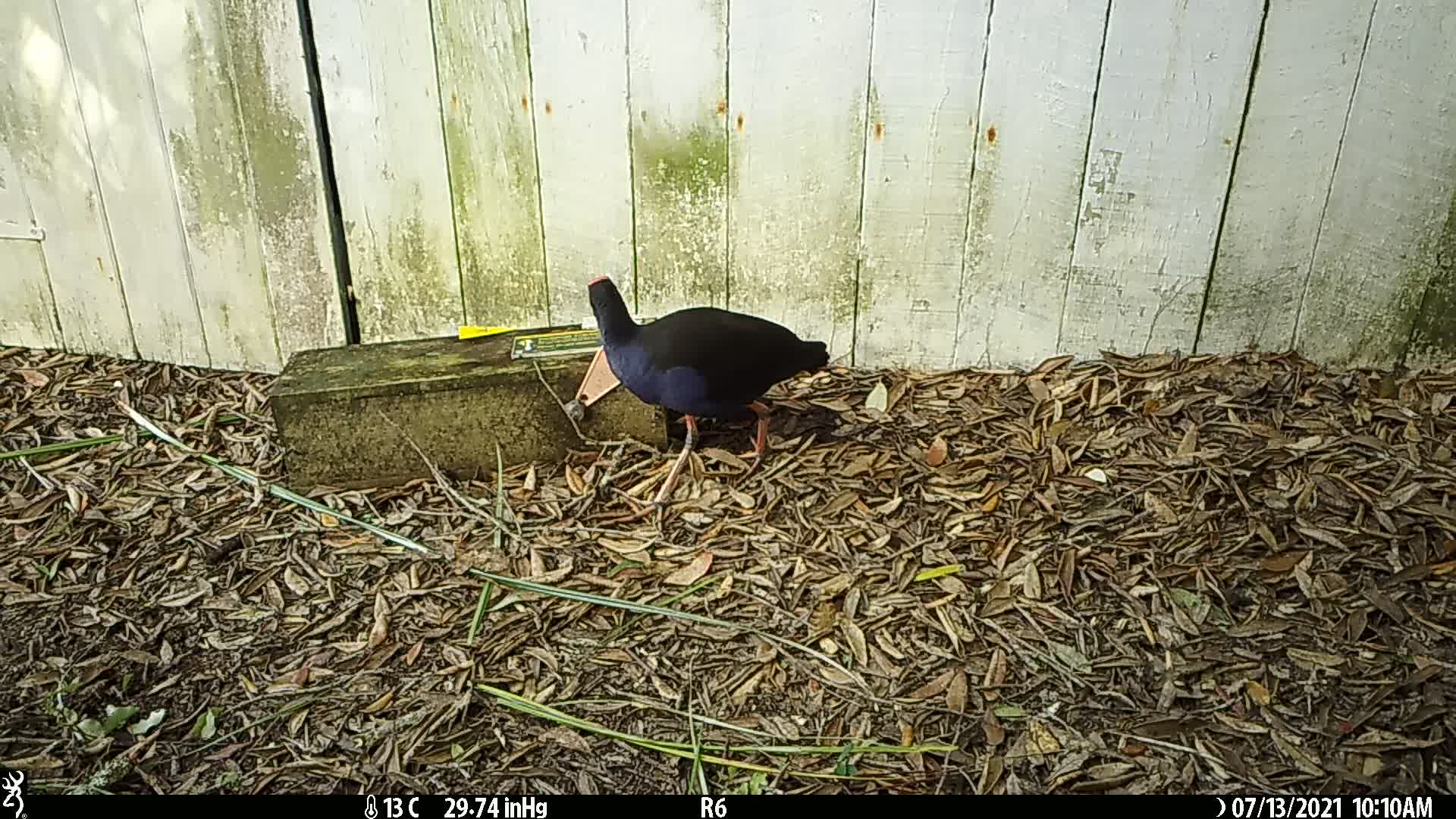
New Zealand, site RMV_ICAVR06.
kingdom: Animalia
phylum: Chordata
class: Aves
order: Gruiformes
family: Rallidae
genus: Porphyrio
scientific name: Porphyrio melanotus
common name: australasian swamphen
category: pukeko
Pukeko (australasian swamphen) (Porphyrio melanotus).